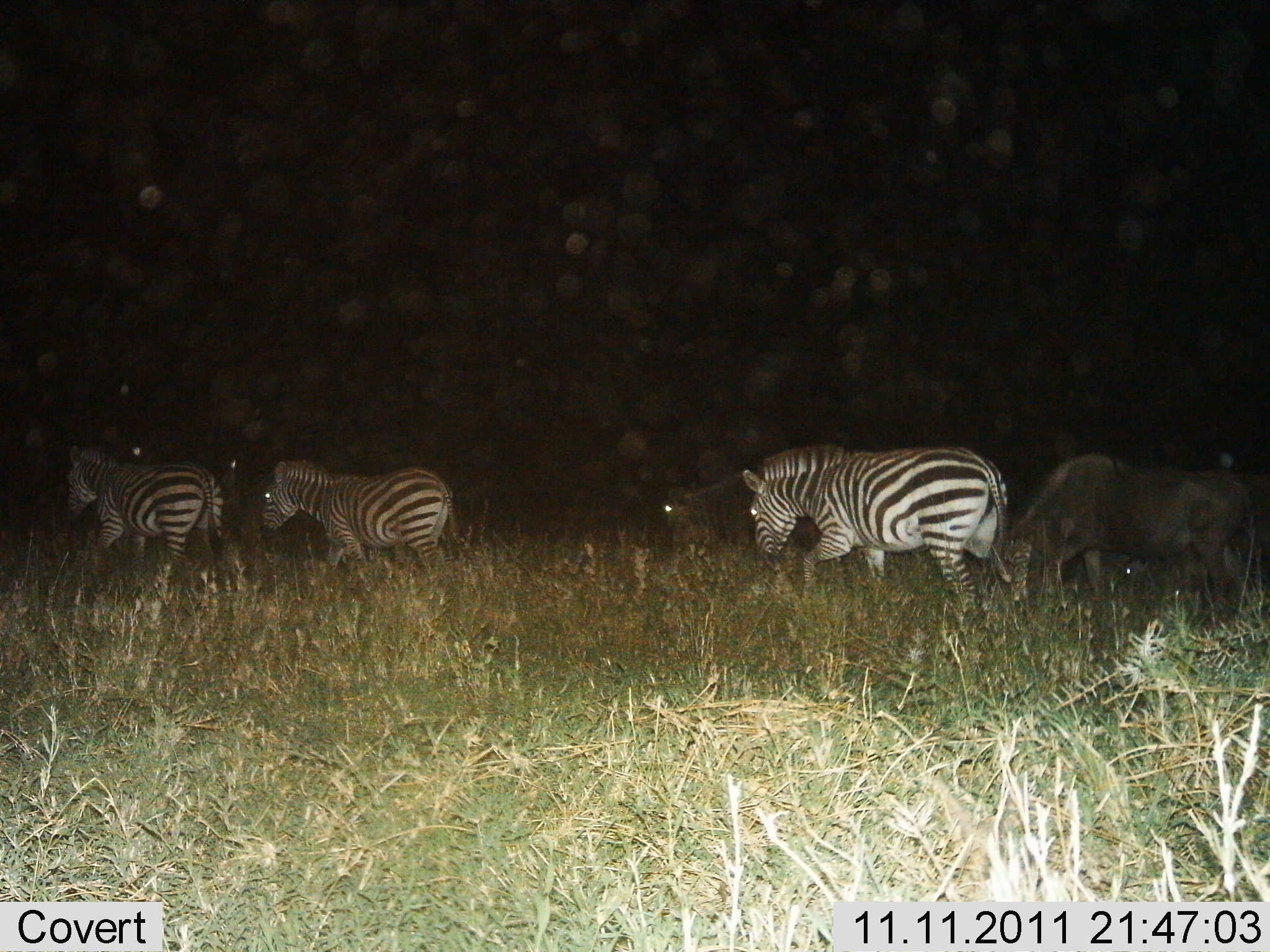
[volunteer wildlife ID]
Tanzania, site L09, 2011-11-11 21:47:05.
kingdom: Animalia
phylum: Chordata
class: Mammalia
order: Artiodactyla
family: Bovidae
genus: Connochaetes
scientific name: Connochaetes taurinus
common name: blue wildebeest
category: wildebeest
Wildebeest (blue wildebeest) (Connochaetes taurinus), count 2. Behavior (volunteer vote fractions): standing 0%, resting 0%, moving 85%, interacting 8%. Young present (vote fraction): 0%. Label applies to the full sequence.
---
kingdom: Animalia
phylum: Chordata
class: Mammalia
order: Perissodactyla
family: Equidae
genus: Equus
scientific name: Equus quagga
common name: plains zebra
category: zebra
Zebra (plains zebra) (Equus quagga), count 3. Behavior (volunteer vote fractions): standing 12%, resting 4%, moving 100%, interacting 8%. Young present (vote fraction): 0%. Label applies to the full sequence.